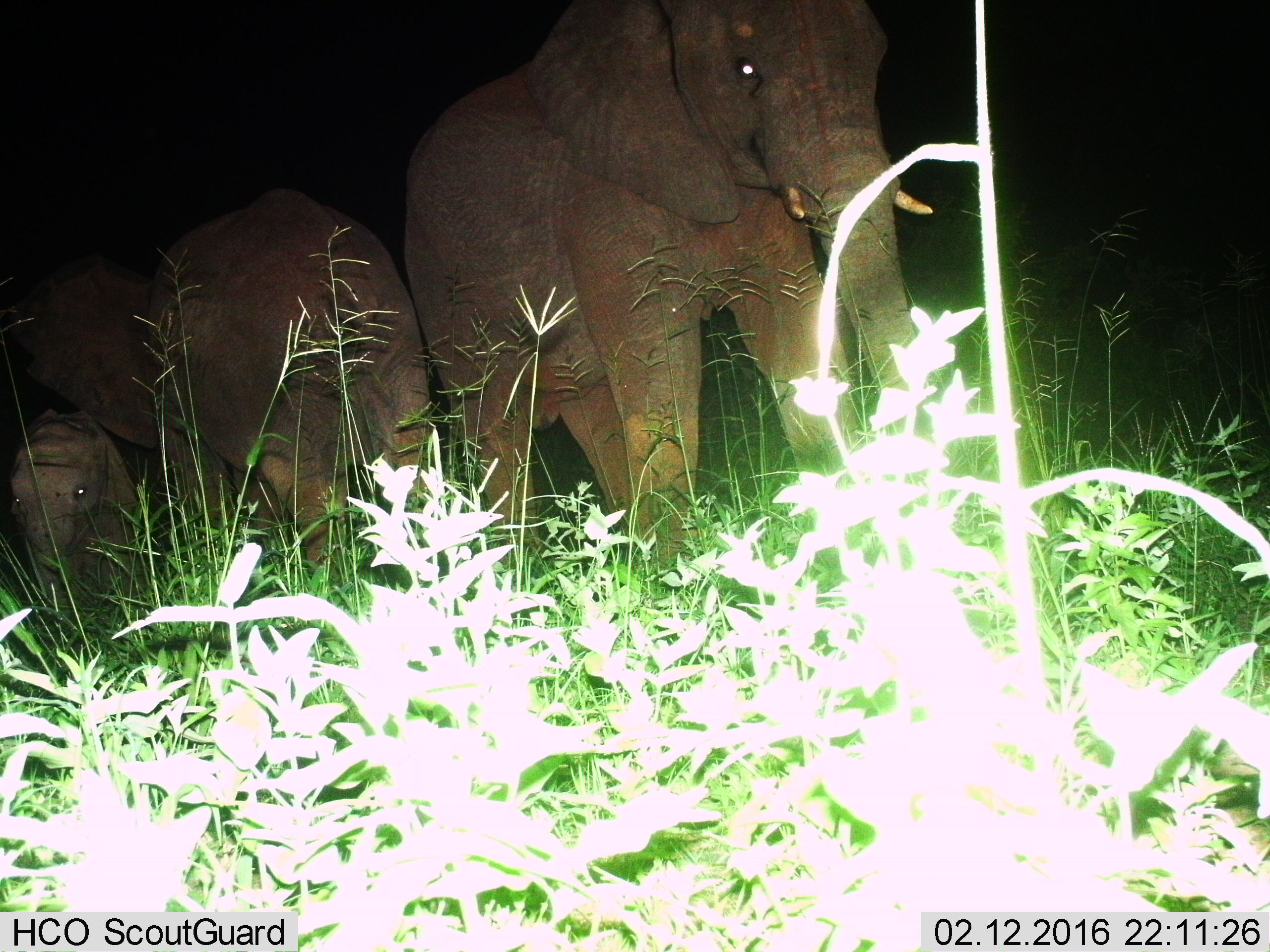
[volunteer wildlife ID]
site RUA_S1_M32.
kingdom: Animalia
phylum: Chordata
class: Mammalia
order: Proboscidea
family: Elephantidae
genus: Loxodonta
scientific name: Loxodonta africana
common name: african bush elephant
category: elephant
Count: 3.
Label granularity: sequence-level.